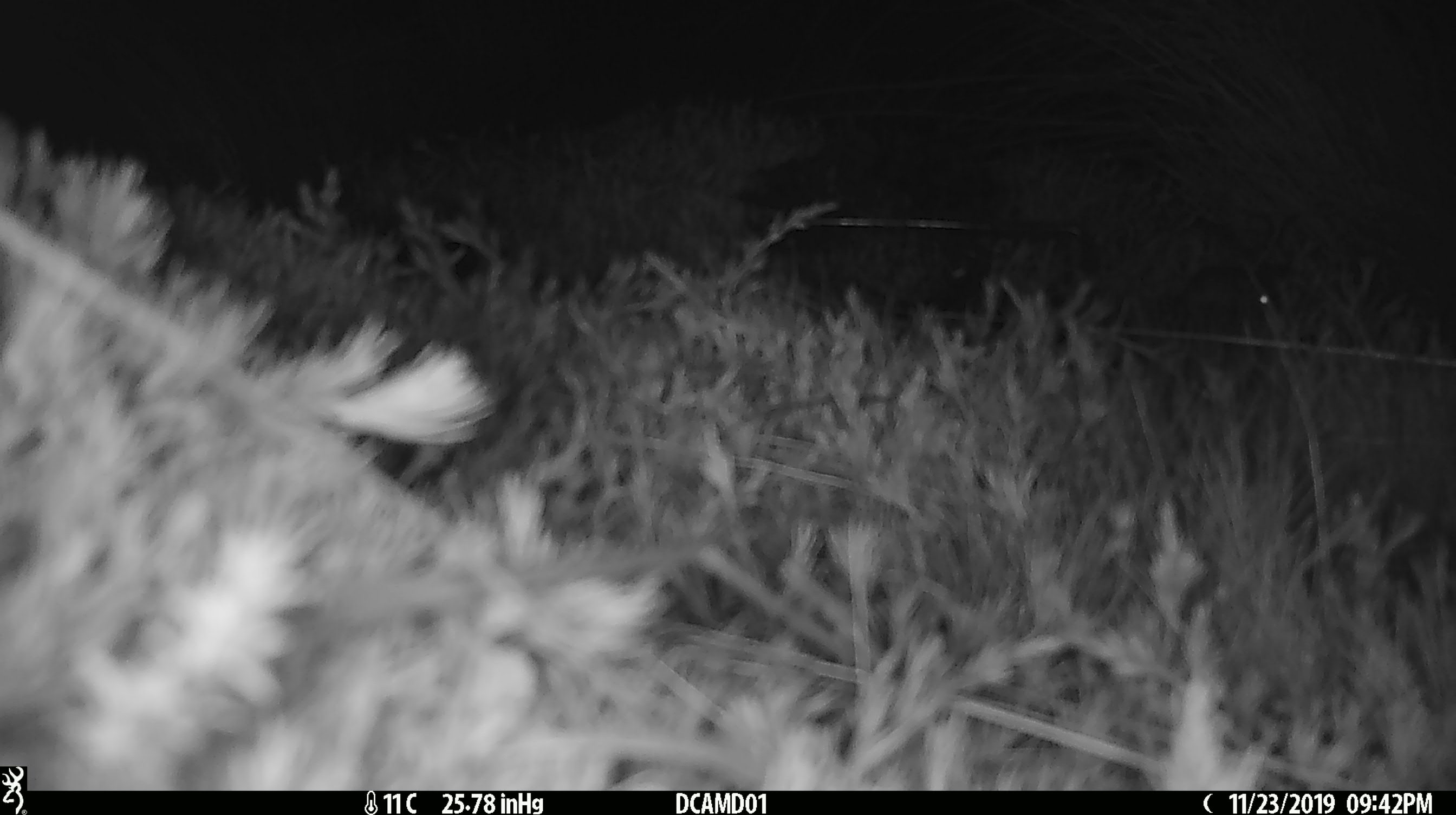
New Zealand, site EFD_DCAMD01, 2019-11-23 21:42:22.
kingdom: Animalia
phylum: Chordata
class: Mammalia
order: Rodentia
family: Muridae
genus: Mus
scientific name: Mus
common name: mouse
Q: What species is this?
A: Mouse (Mus).